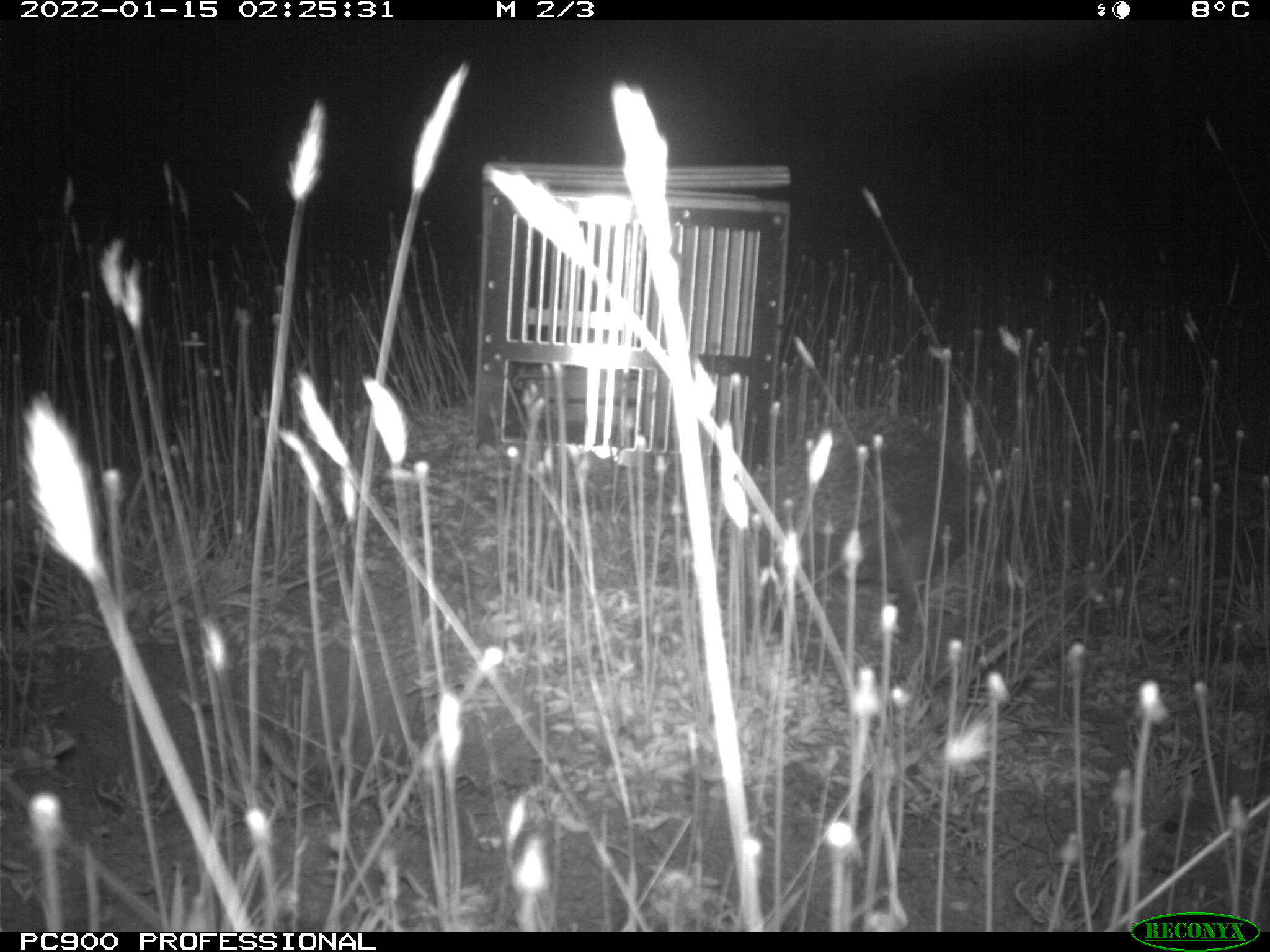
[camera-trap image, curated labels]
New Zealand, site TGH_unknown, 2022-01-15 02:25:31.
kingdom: Animalia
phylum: Chordata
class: Mammalia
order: Eulipotyphla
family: Erinaceidae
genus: Erinaceus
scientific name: Erinaceus europaeus europaeus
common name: european hedgehog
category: hedgehog